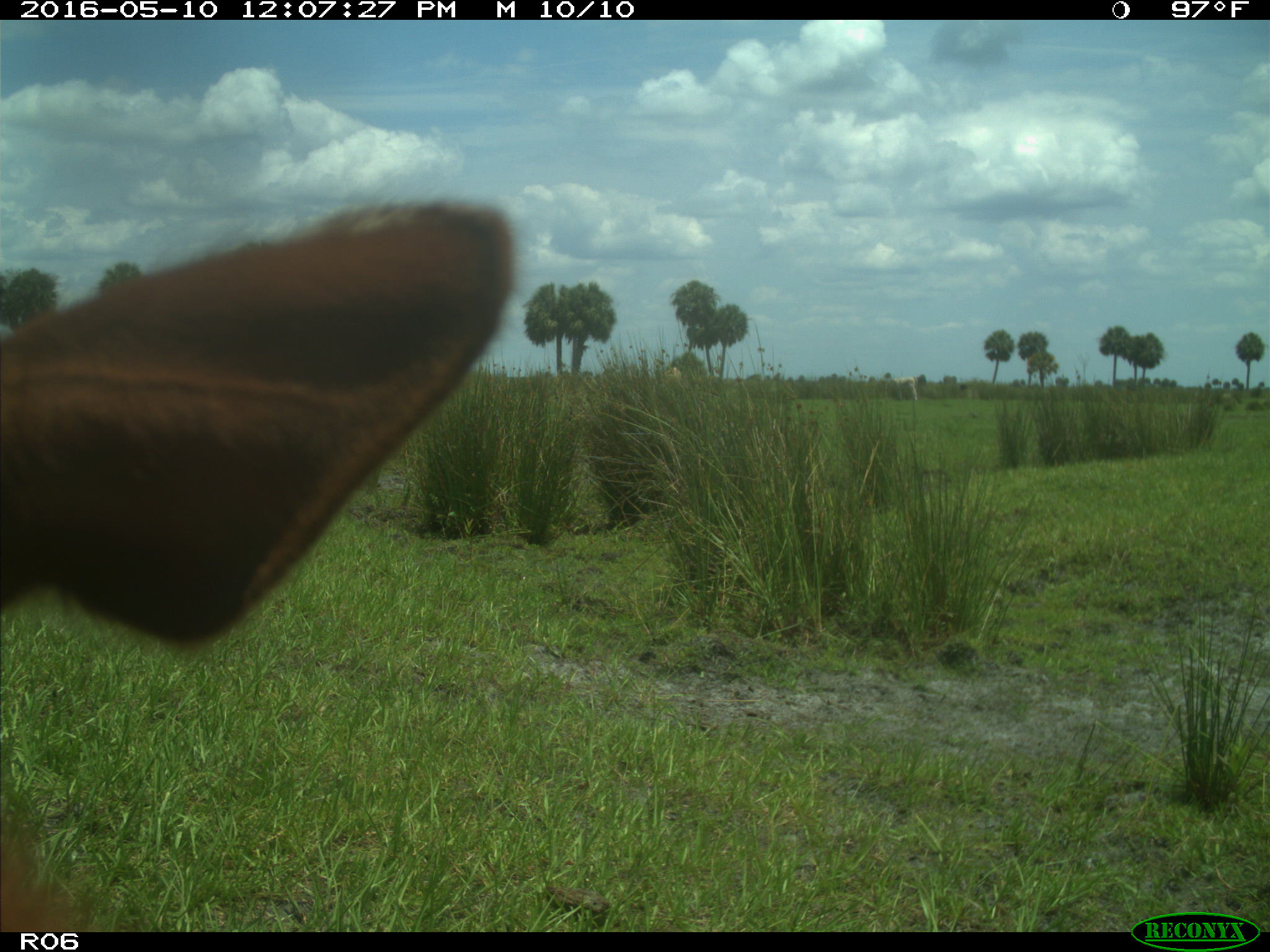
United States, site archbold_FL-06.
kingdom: Animalia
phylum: Chordata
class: Mammalia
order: Artiodactyla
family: Bovidae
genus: Bos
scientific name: Bos taurus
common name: domestic cow